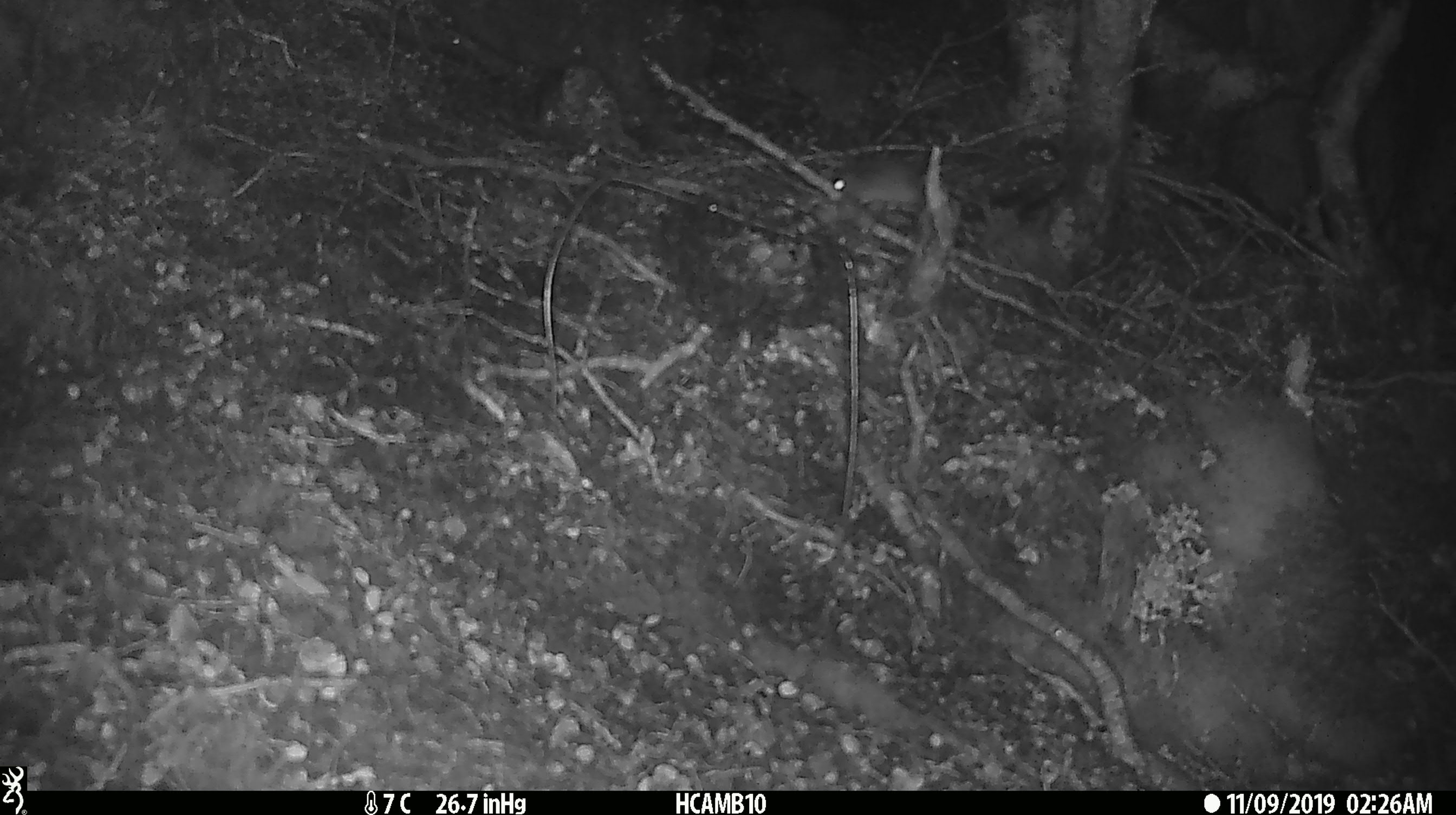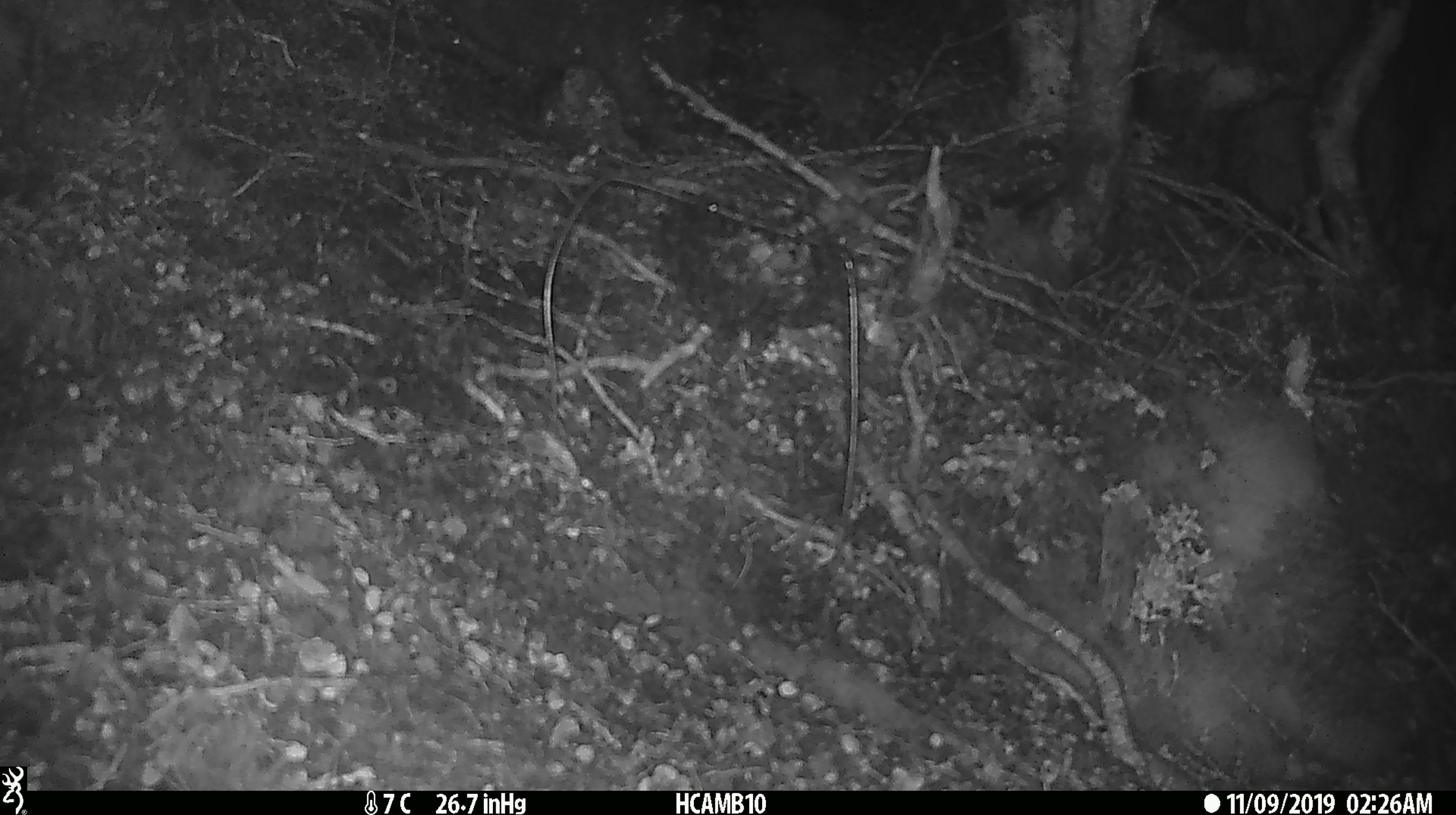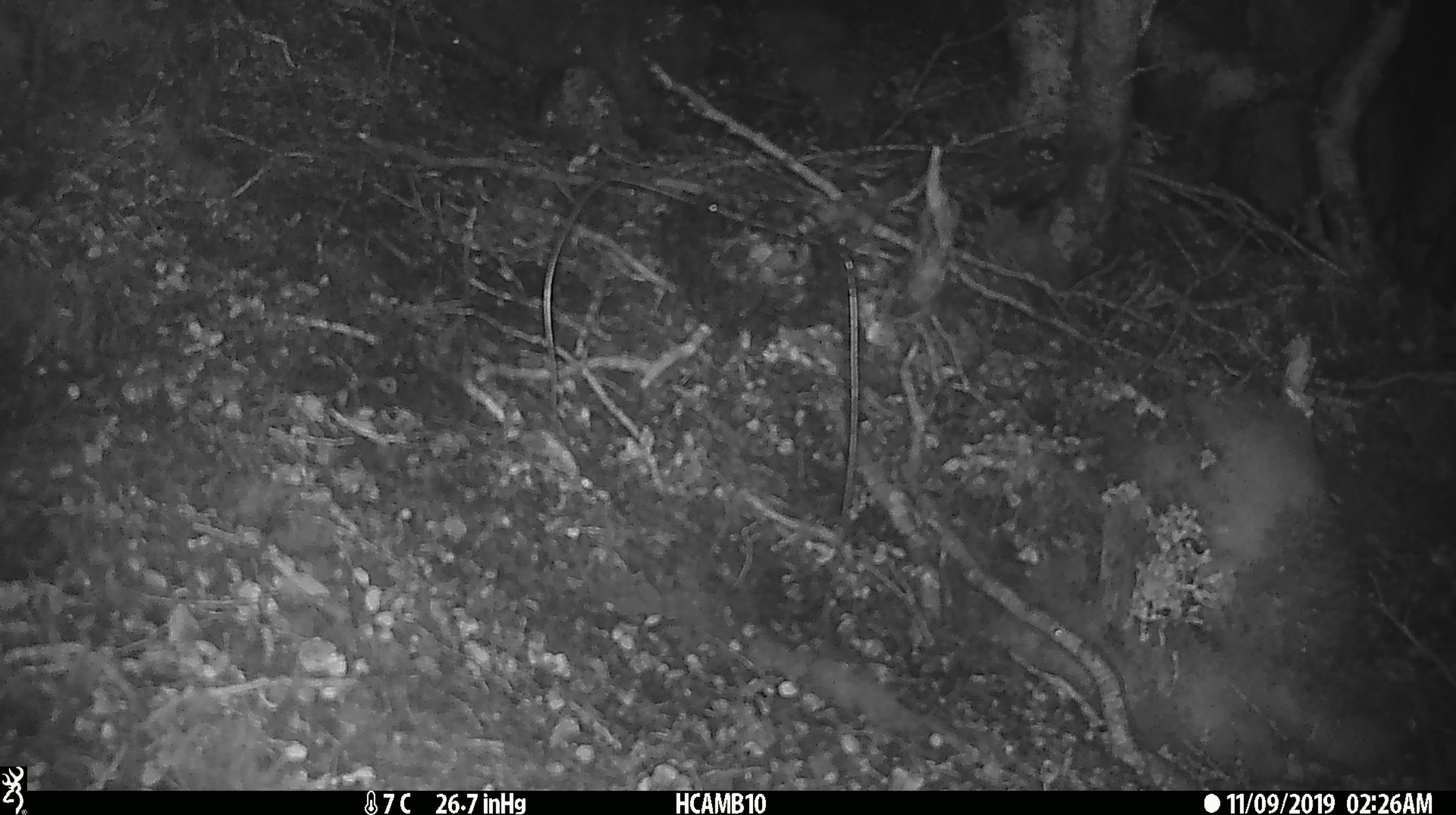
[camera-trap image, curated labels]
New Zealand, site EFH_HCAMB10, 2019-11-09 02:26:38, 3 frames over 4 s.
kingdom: Animalia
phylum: Chordata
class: Mammalia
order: Rodentia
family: Muridae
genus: Mus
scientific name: Mus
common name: mouse